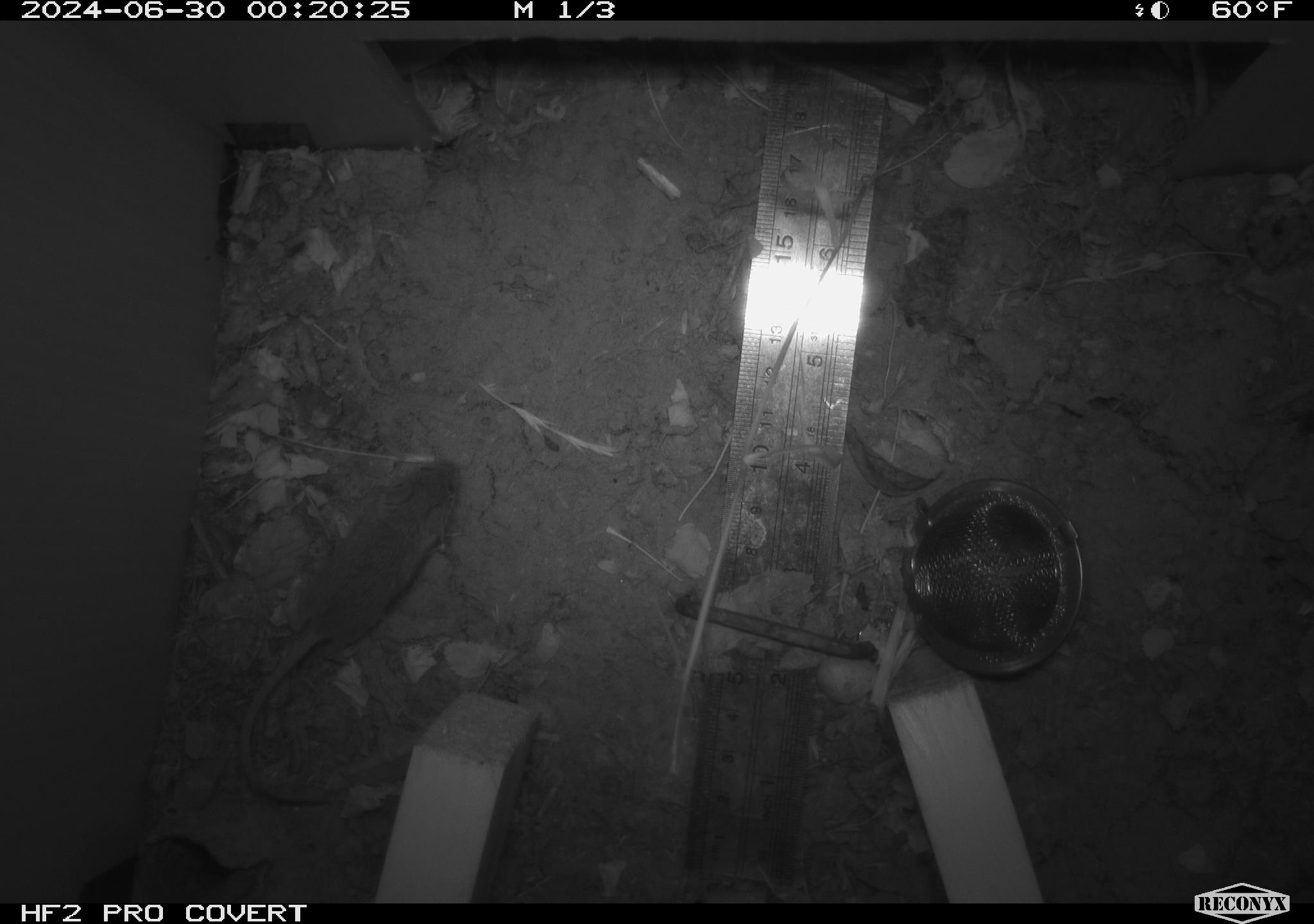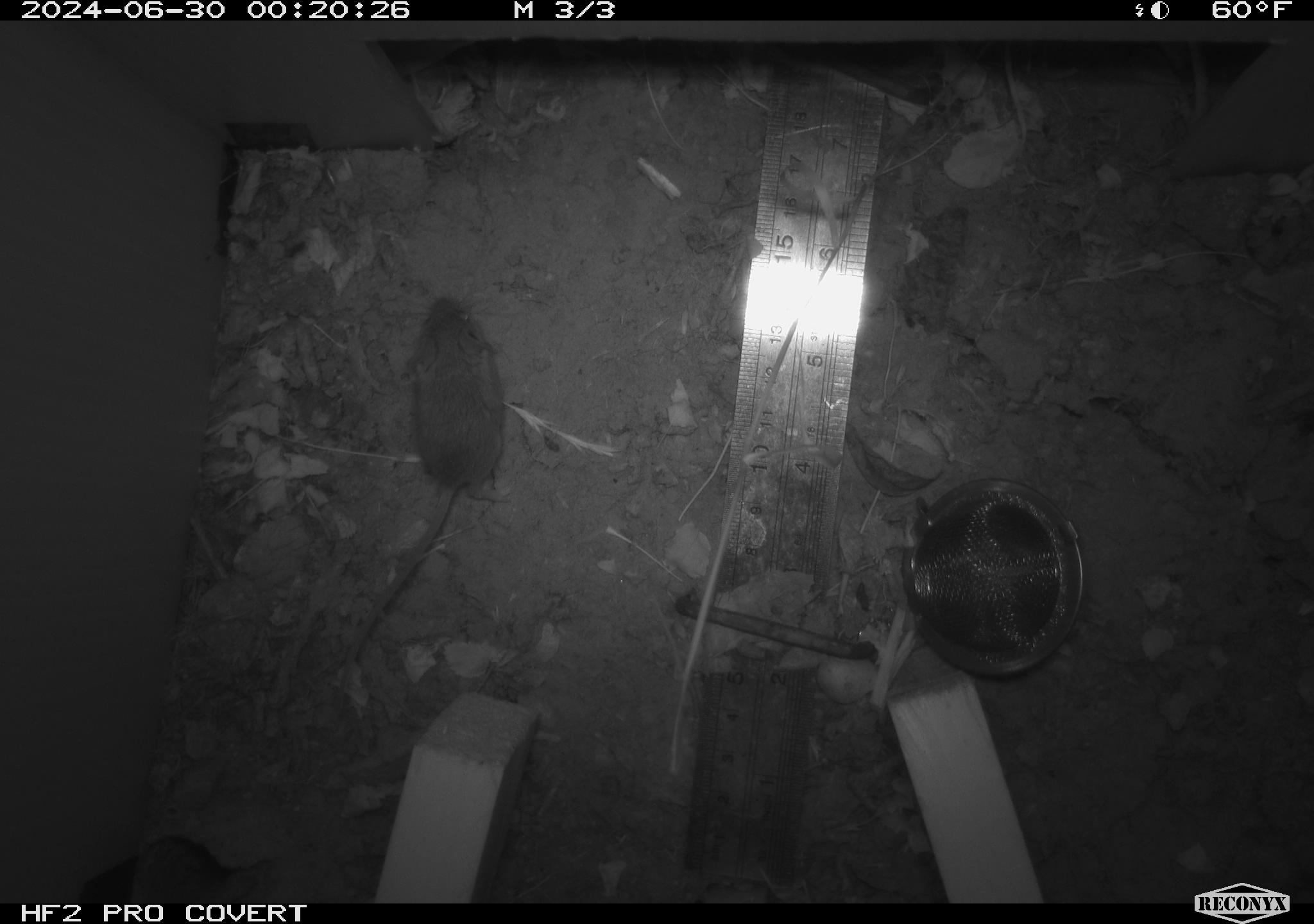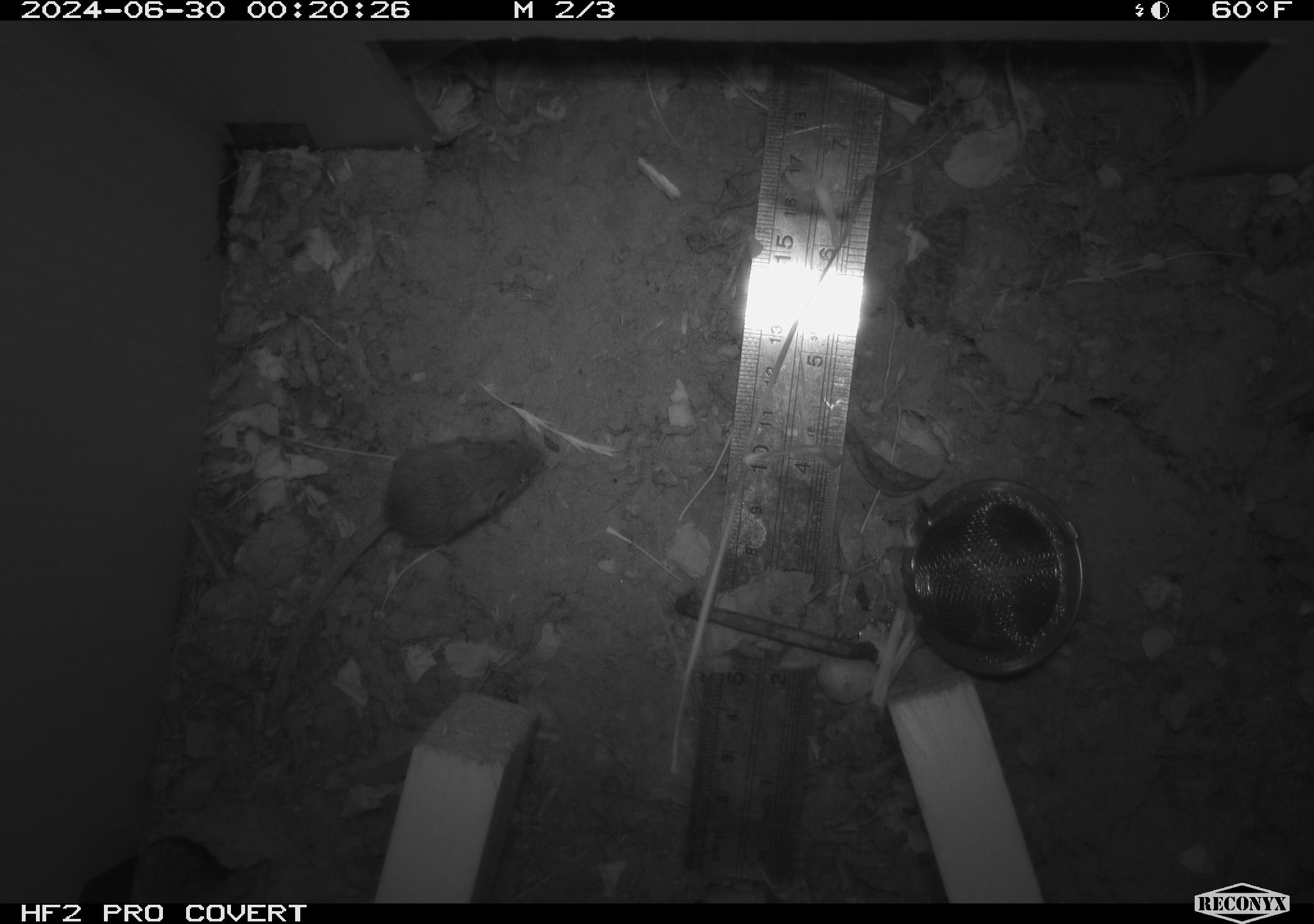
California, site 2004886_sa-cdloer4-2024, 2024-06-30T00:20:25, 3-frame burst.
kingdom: Animalia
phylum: Chordata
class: Mammalia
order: Rodentia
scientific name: Rodentia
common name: rodent